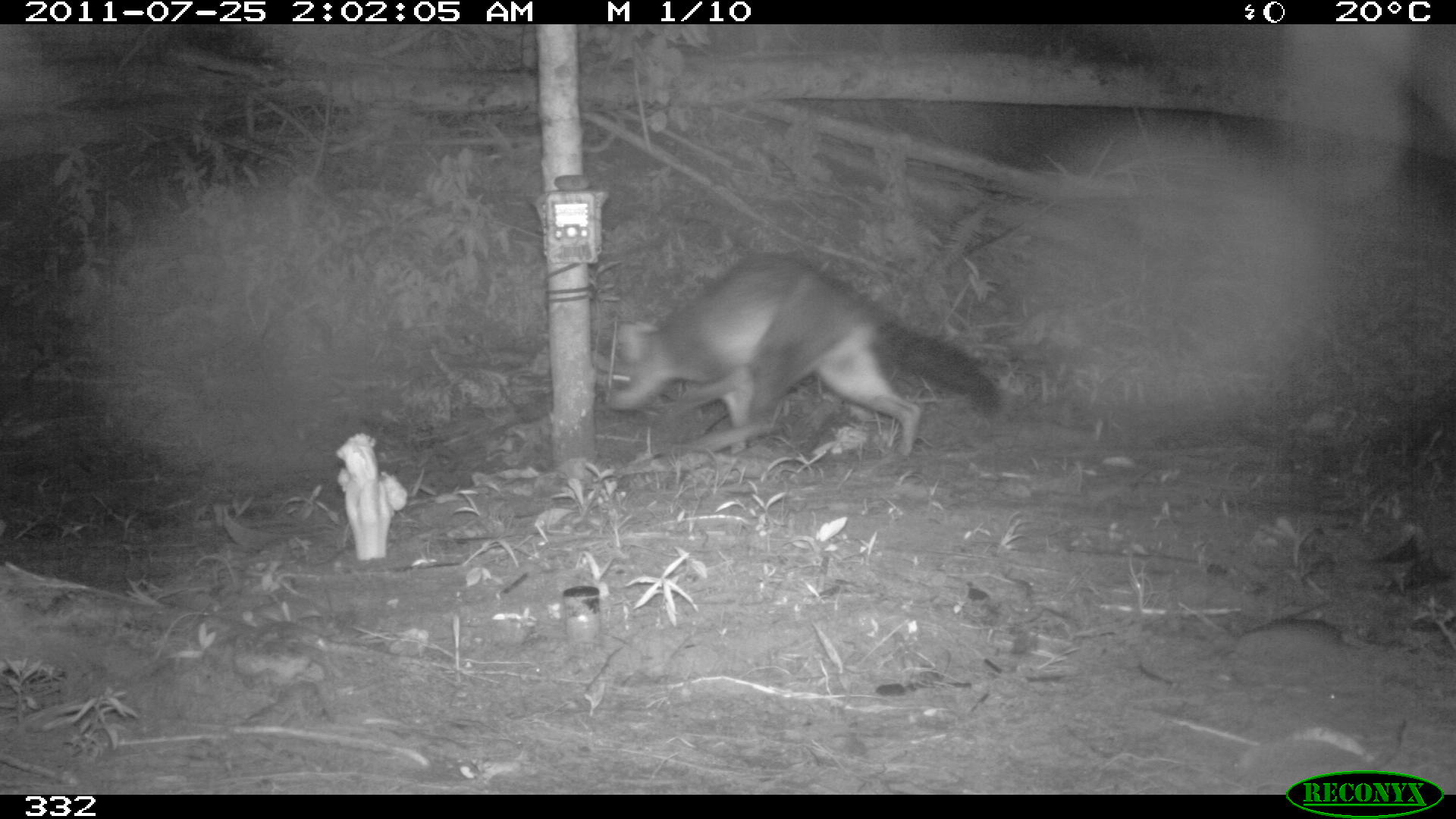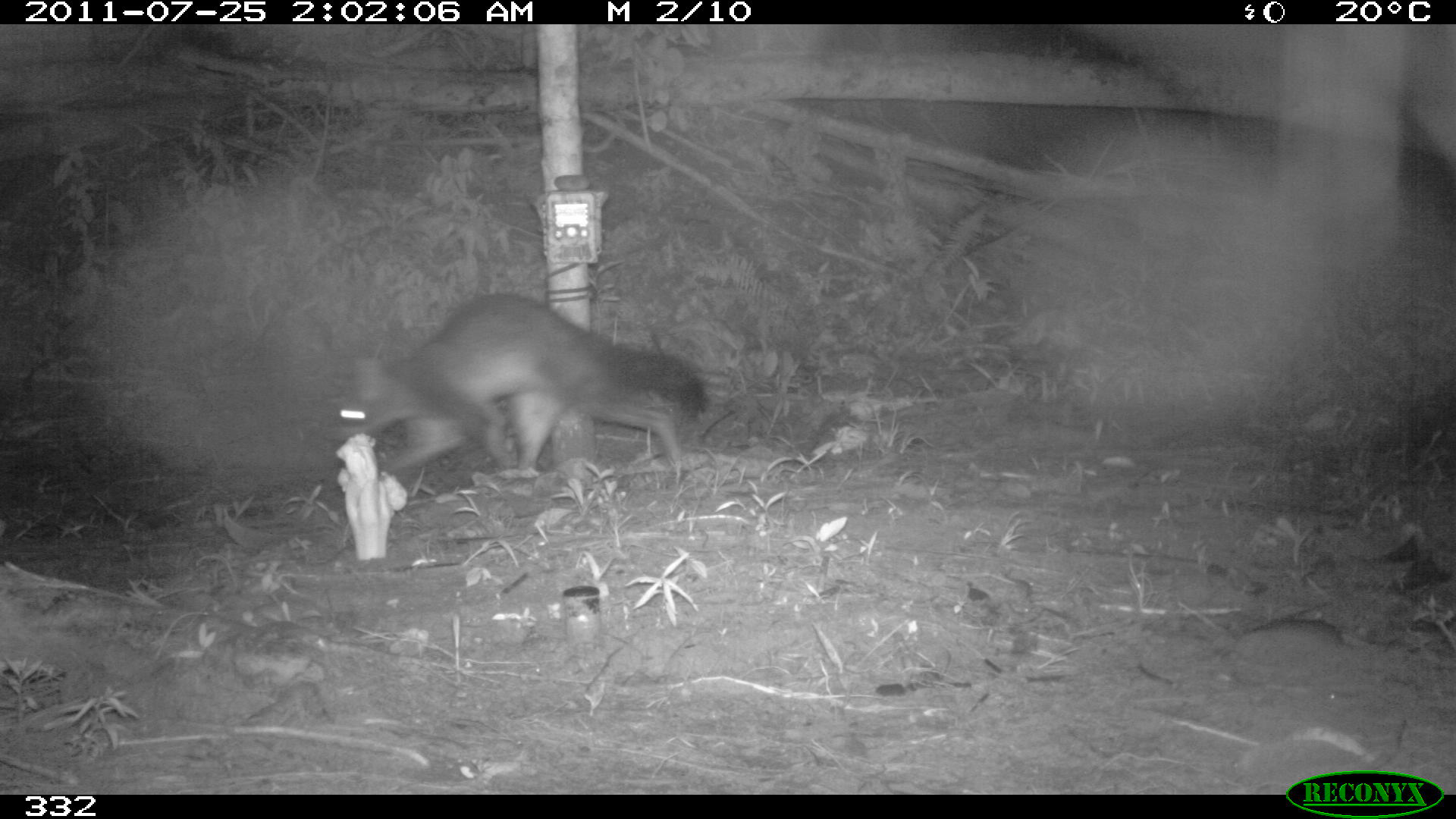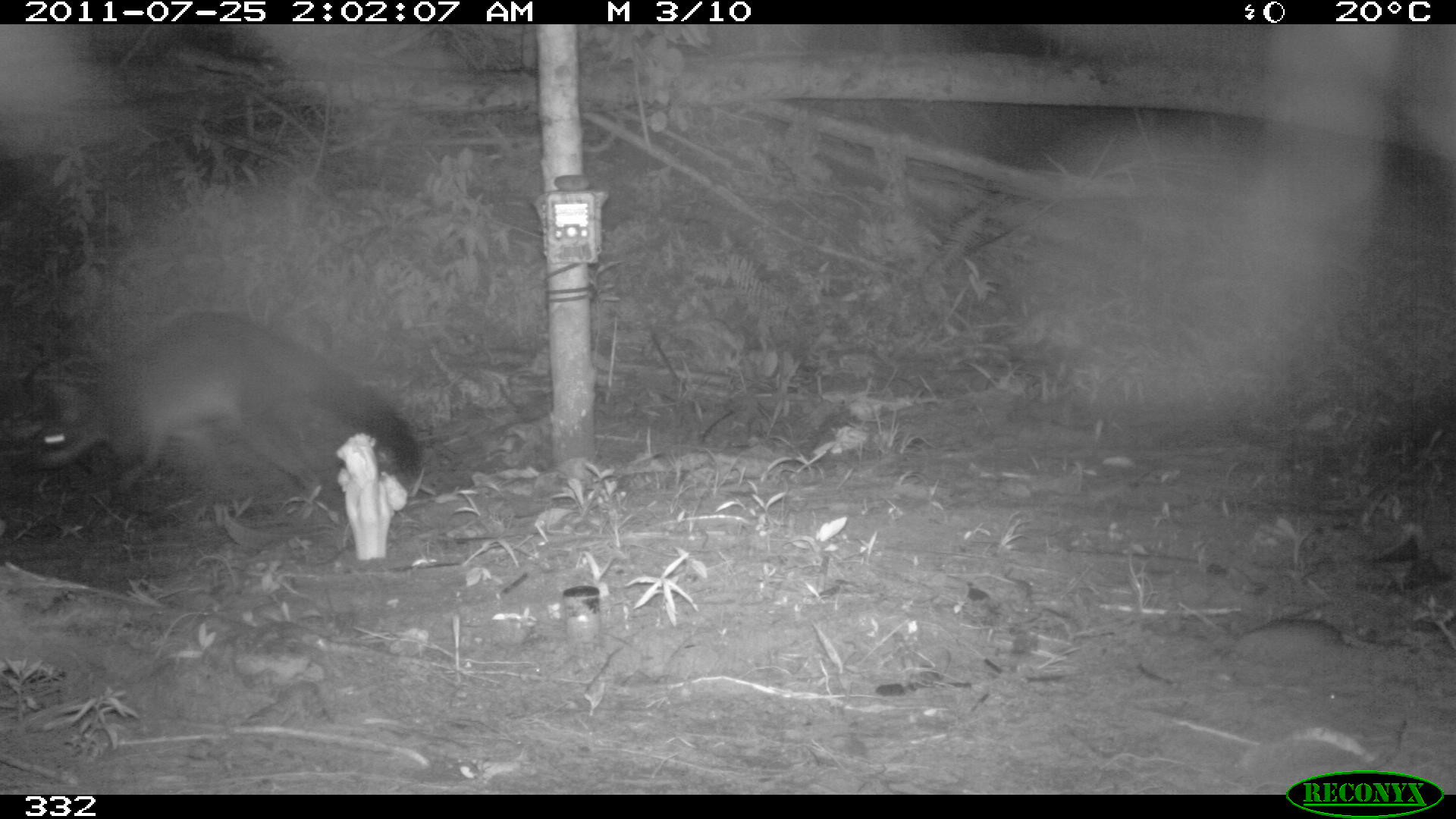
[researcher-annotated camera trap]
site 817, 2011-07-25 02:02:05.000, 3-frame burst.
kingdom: Animalia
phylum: Chordata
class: Mammalia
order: Carnivora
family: Procyonidae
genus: Procyon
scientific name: Procyon cancrivorus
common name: crab-eating raccoon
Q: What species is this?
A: Procyon cancrivorus (crab-eating raccoon).